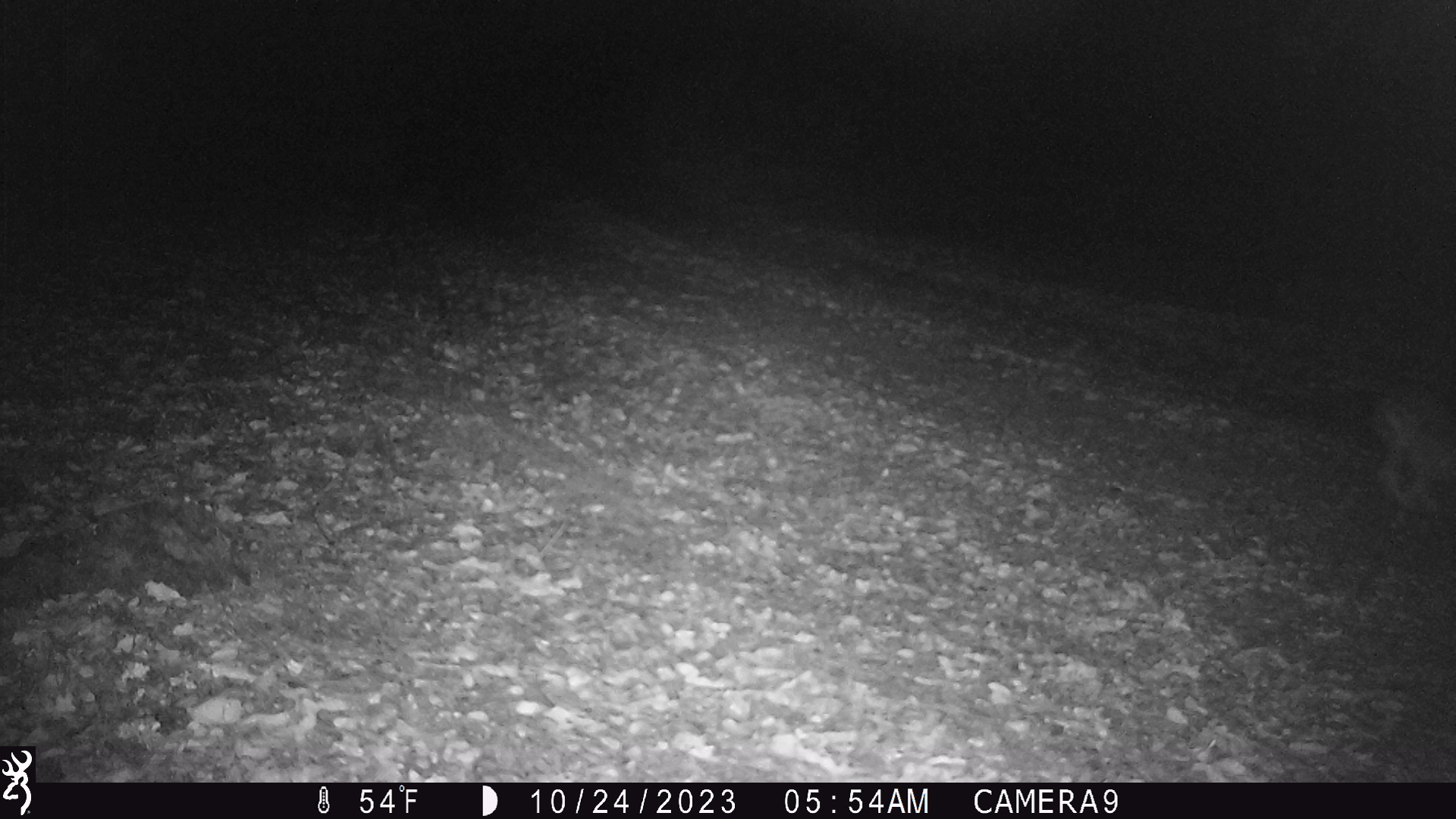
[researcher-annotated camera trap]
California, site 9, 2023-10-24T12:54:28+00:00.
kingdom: Animalia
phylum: Chordata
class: Mammalia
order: Carnivora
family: Felidae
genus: Lynx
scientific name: Lynx rufus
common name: bobcat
Bobcat (Lynx rufus).